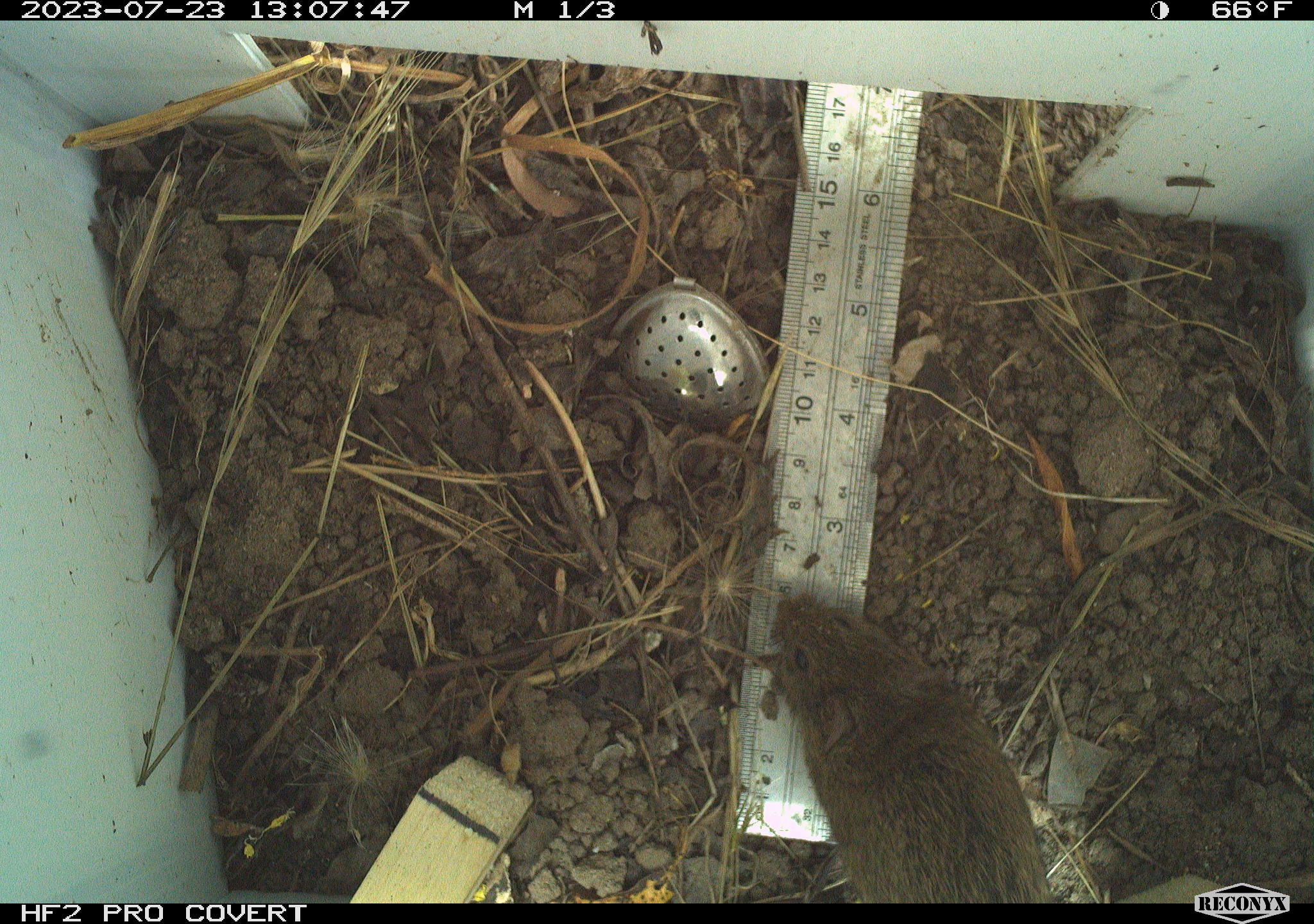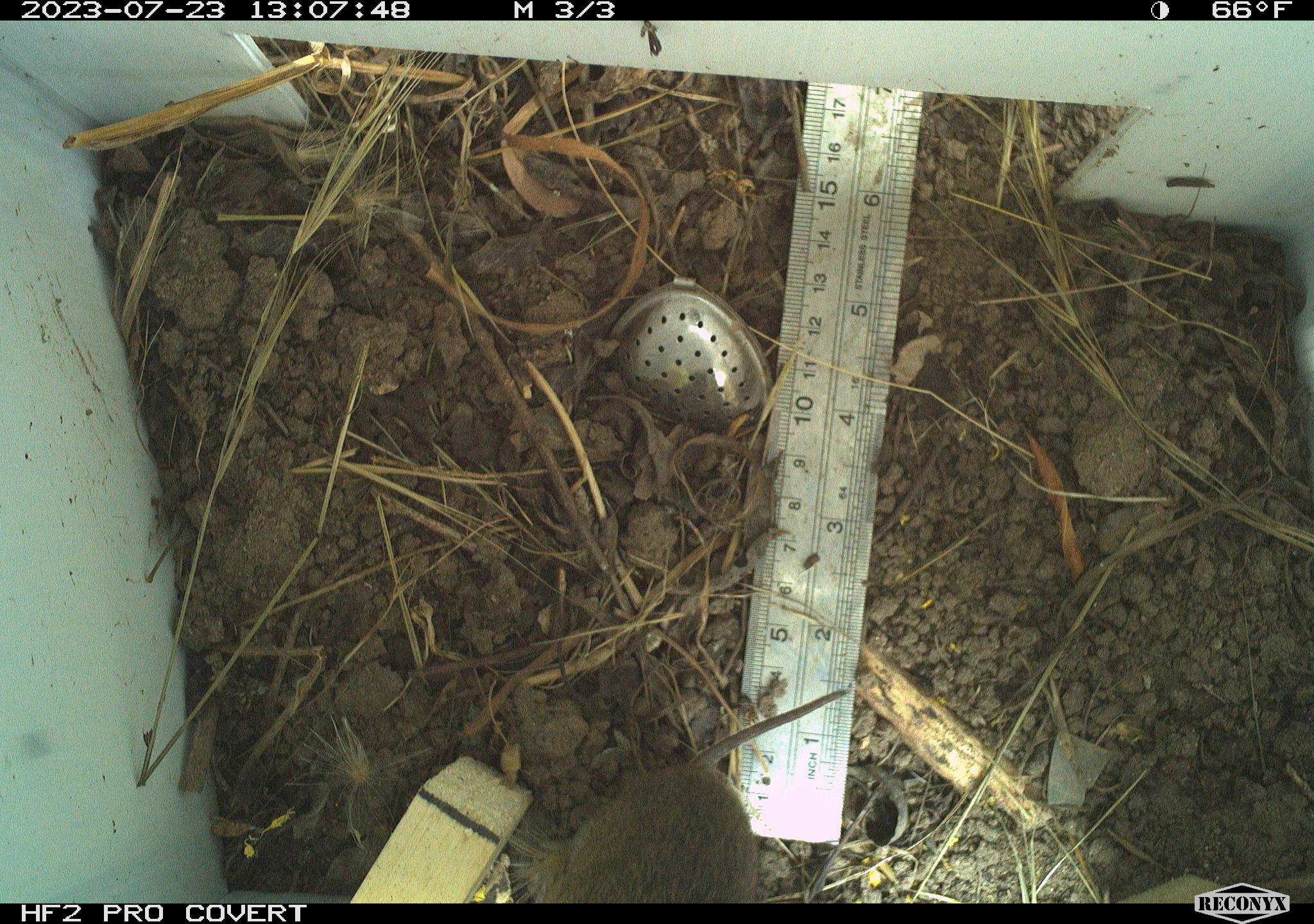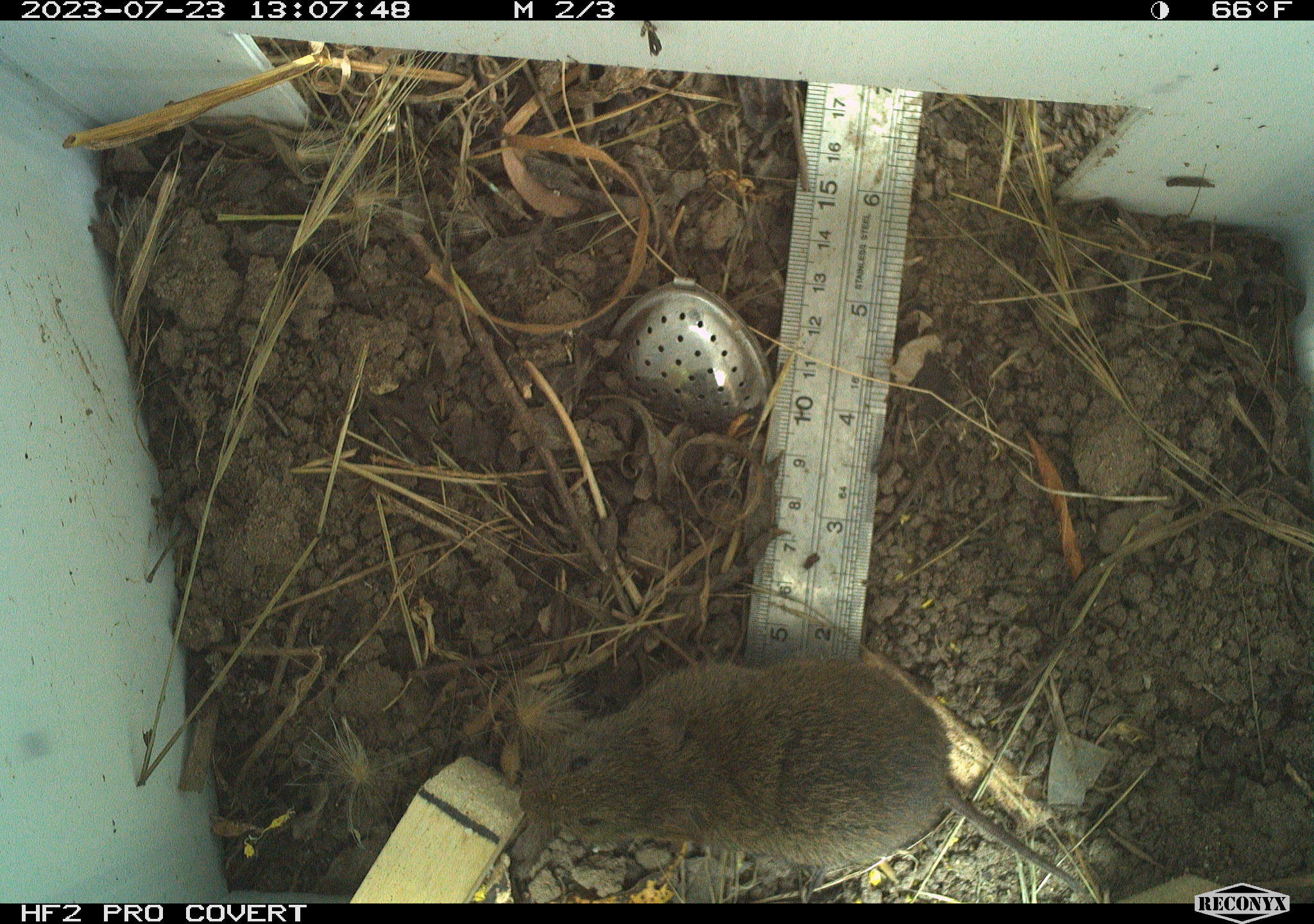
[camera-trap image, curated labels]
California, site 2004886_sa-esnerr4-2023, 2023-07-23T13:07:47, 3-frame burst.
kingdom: Animalia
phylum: Chordata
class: Mammalia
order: Rodentia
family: Cricetidae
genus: Microtus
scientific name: Microtus californicus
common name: california vole